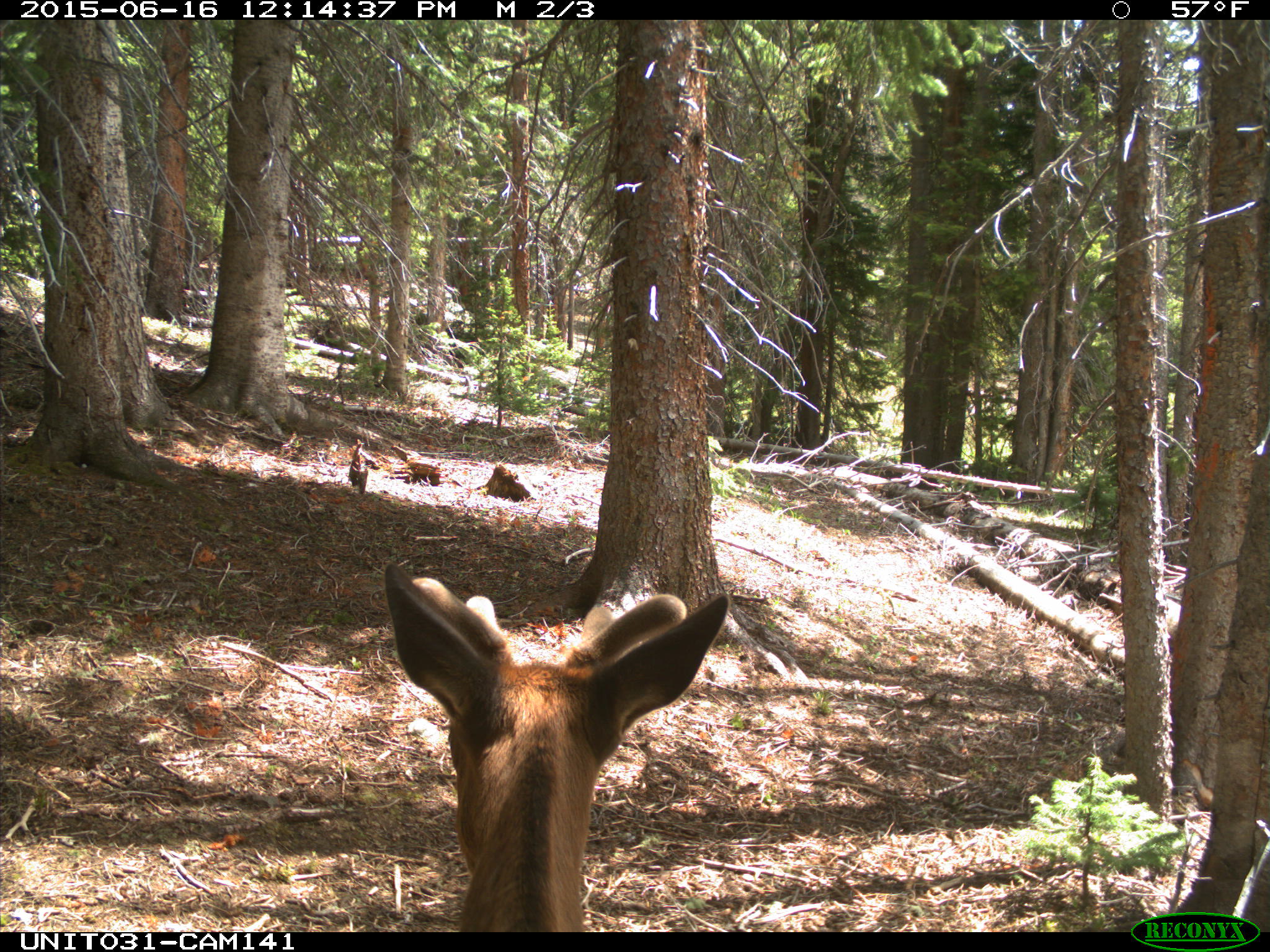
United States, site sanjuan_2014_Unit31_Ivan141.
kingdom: Animalia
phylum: Chordata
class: Mammalia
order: Artiodactyla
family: Cervidae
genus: Cervus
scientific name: Cervus elaphus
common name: red deer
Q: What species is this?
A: Cervus elaphus (red deer).